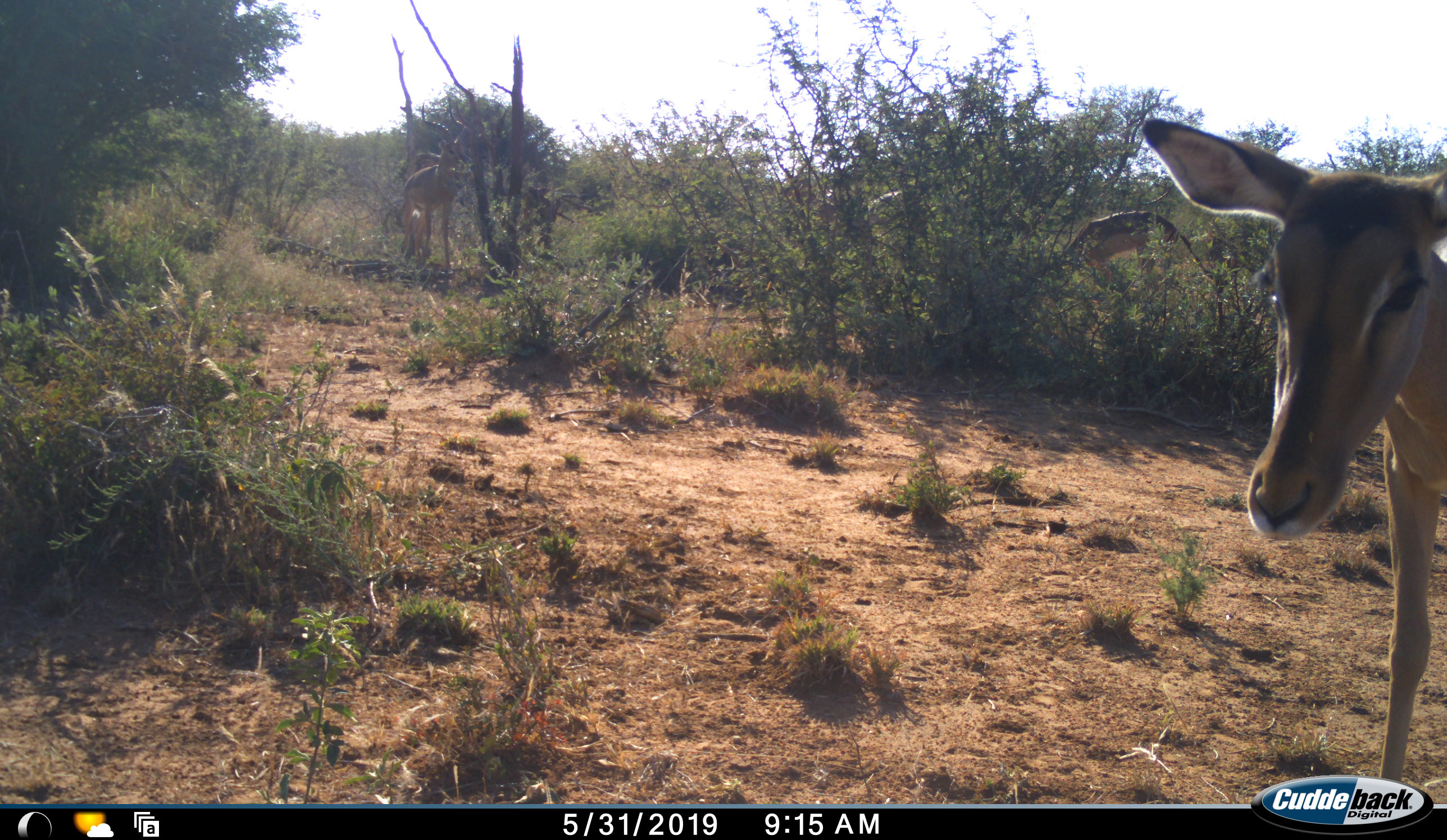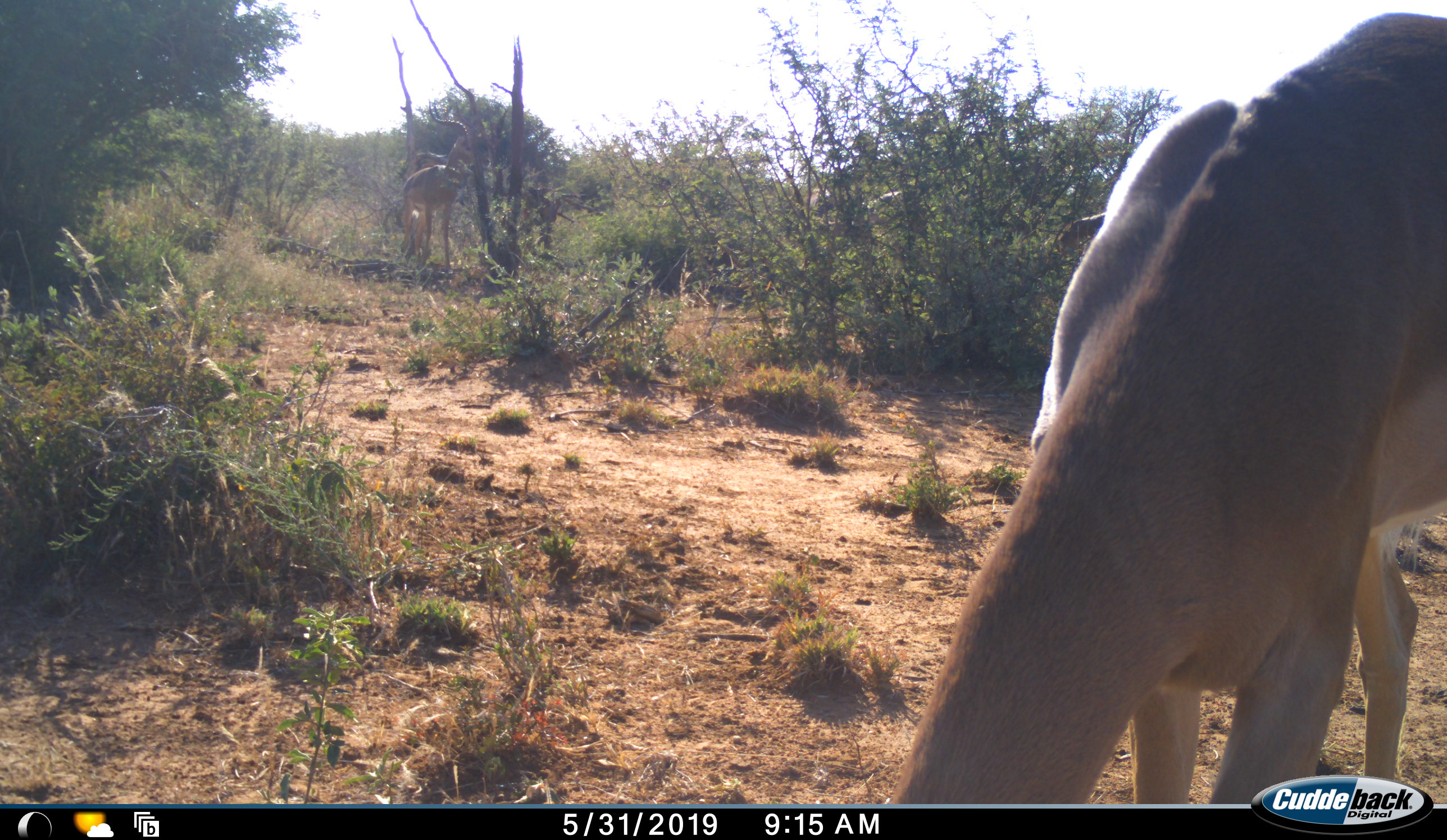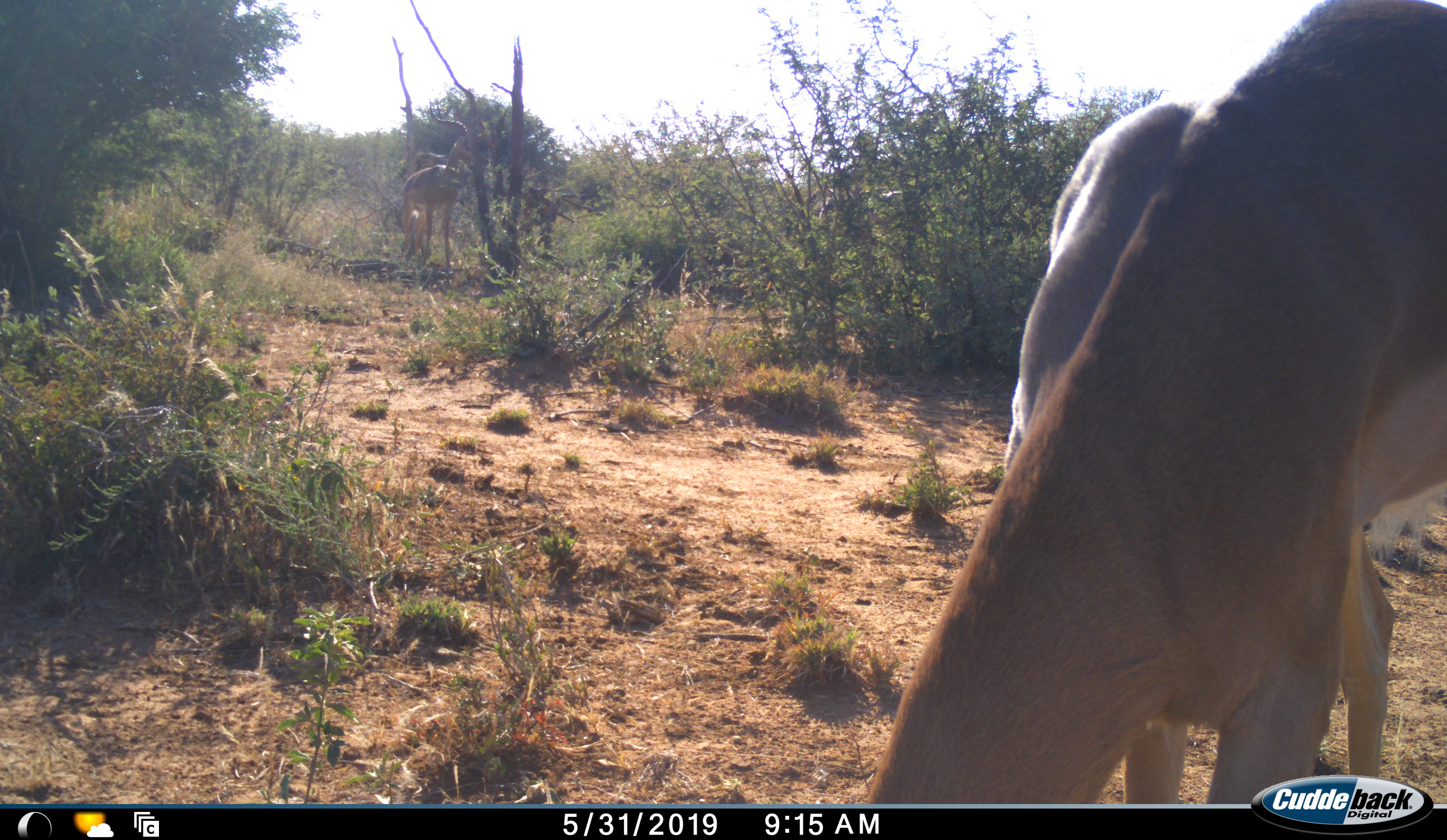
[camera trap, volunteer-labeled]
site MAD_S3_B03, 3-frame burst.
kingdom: Animalia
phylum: Chordata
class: Mammalia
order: Artiodactyla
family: Bovidae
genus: Aepyceros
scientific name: Aepyceros melampus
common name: impala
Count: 5.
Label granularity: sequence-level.